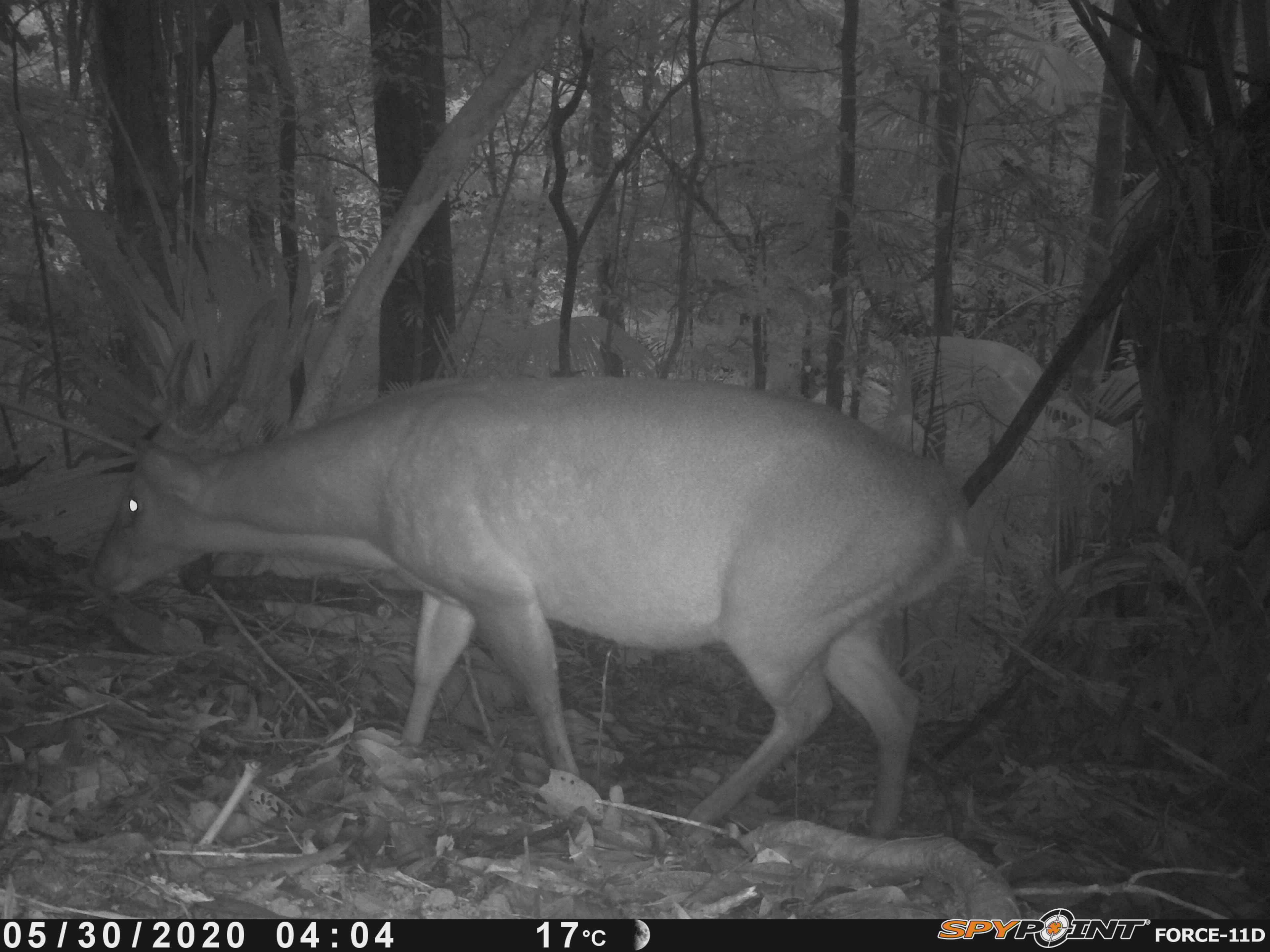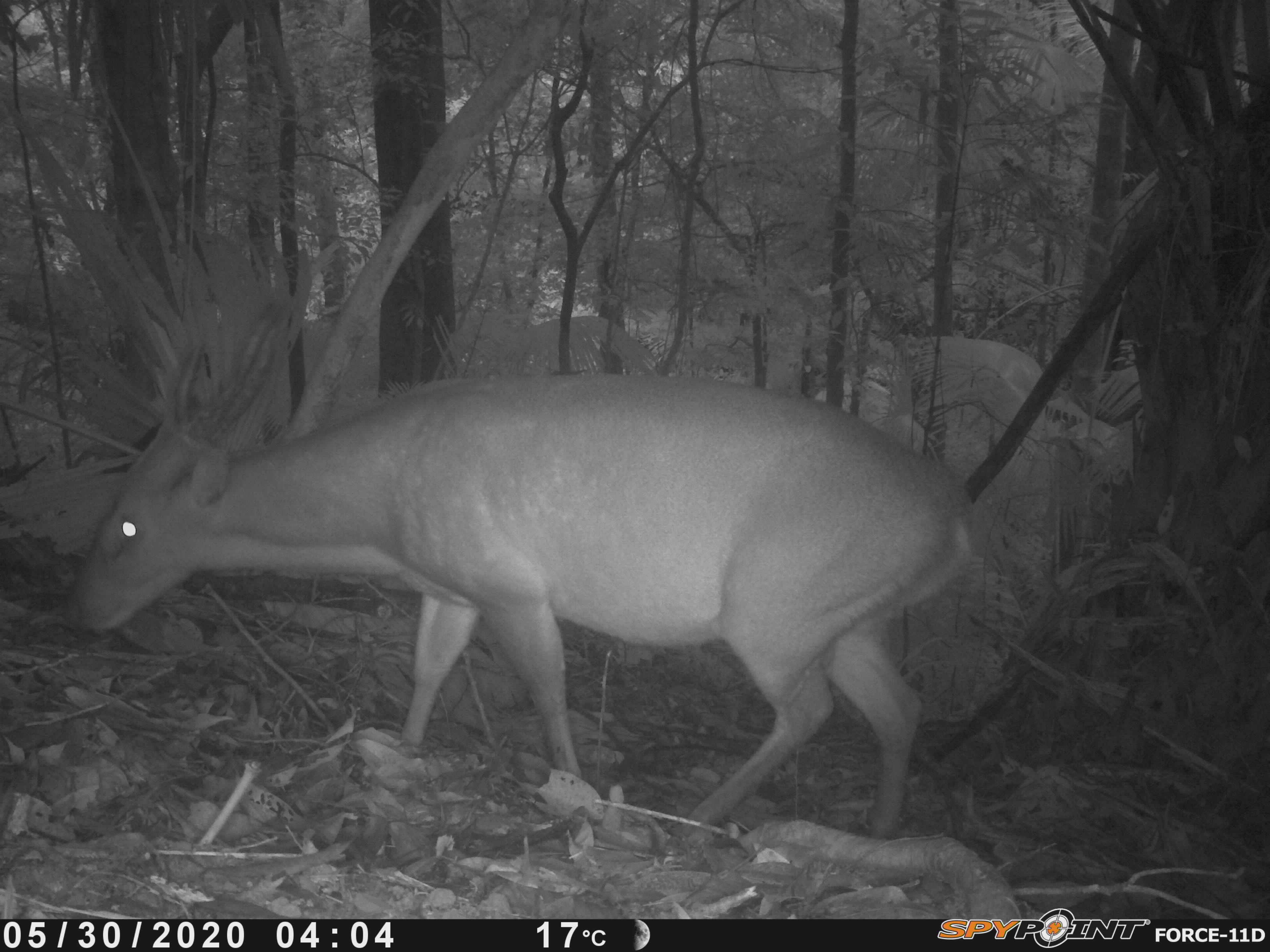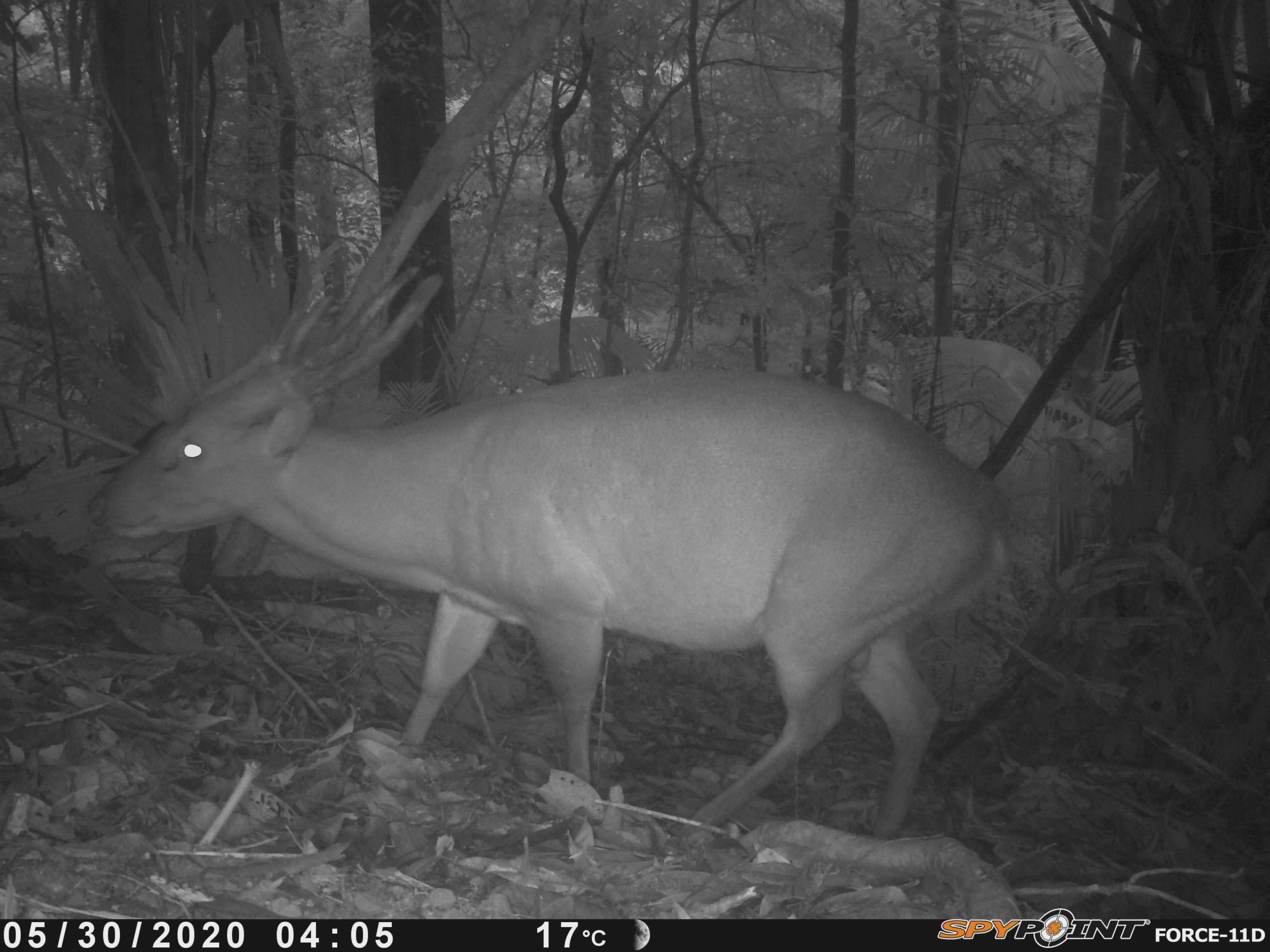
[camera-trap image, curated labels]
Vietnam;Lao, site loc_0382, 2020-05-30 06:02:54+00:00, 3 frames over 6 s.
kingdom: Animalia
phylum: Chordata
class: Mammalia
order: Artiodactyla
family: Cervidae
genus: Muntiacus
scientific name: Muntiacus vuquangensis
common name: large-antlered muntjac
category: large antlered muntjac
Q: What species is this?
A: Large antlered muntjac (large-antlered muntjac) (Muntiacus vuquangensis).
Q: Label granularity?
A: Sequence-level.